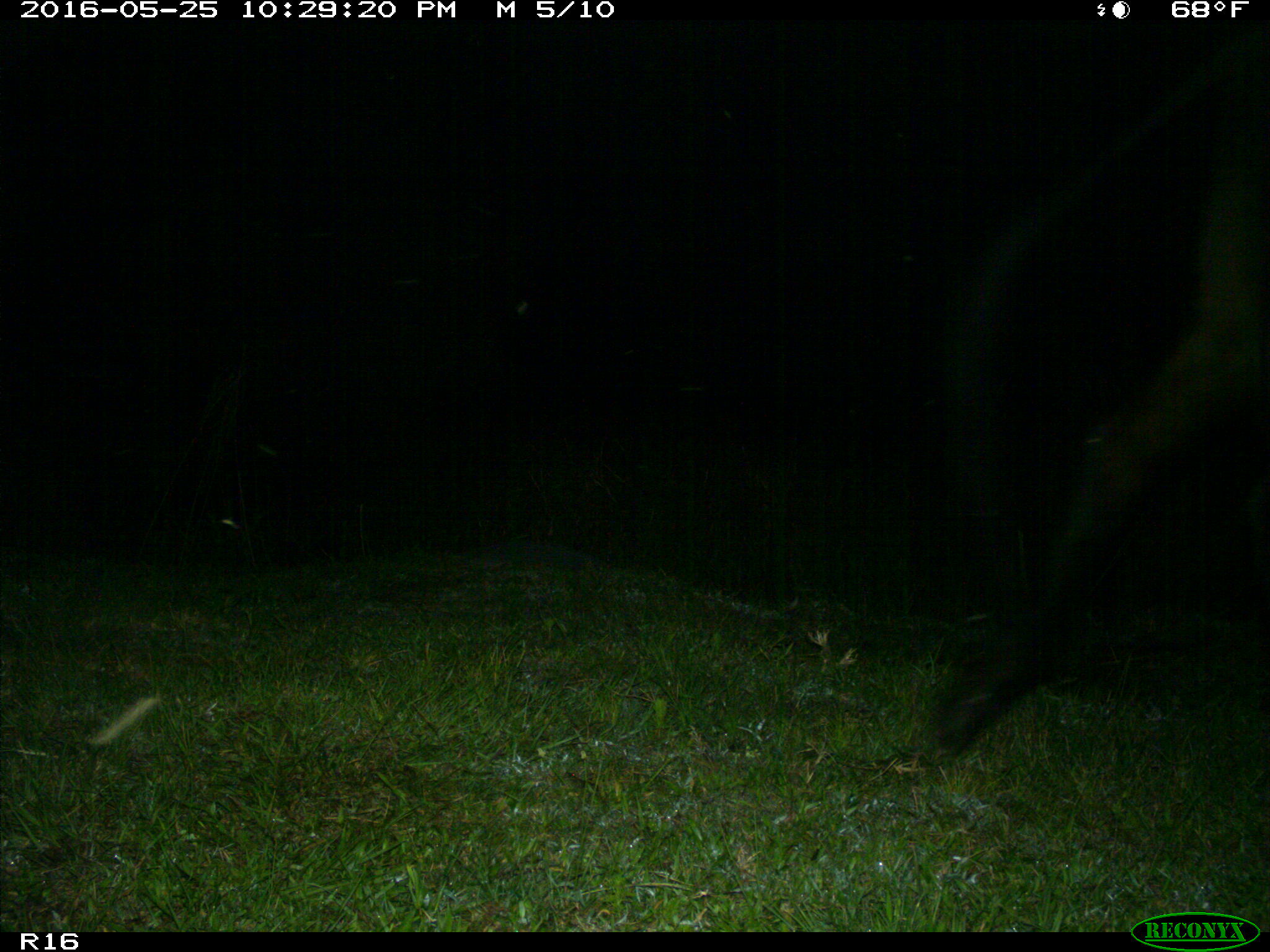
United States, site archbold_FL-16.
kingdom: Animalia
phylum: Chordata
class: Mammalia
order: Artiodactyla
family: Bovidae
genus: Bos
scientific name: Bos taurus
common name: domestic cow